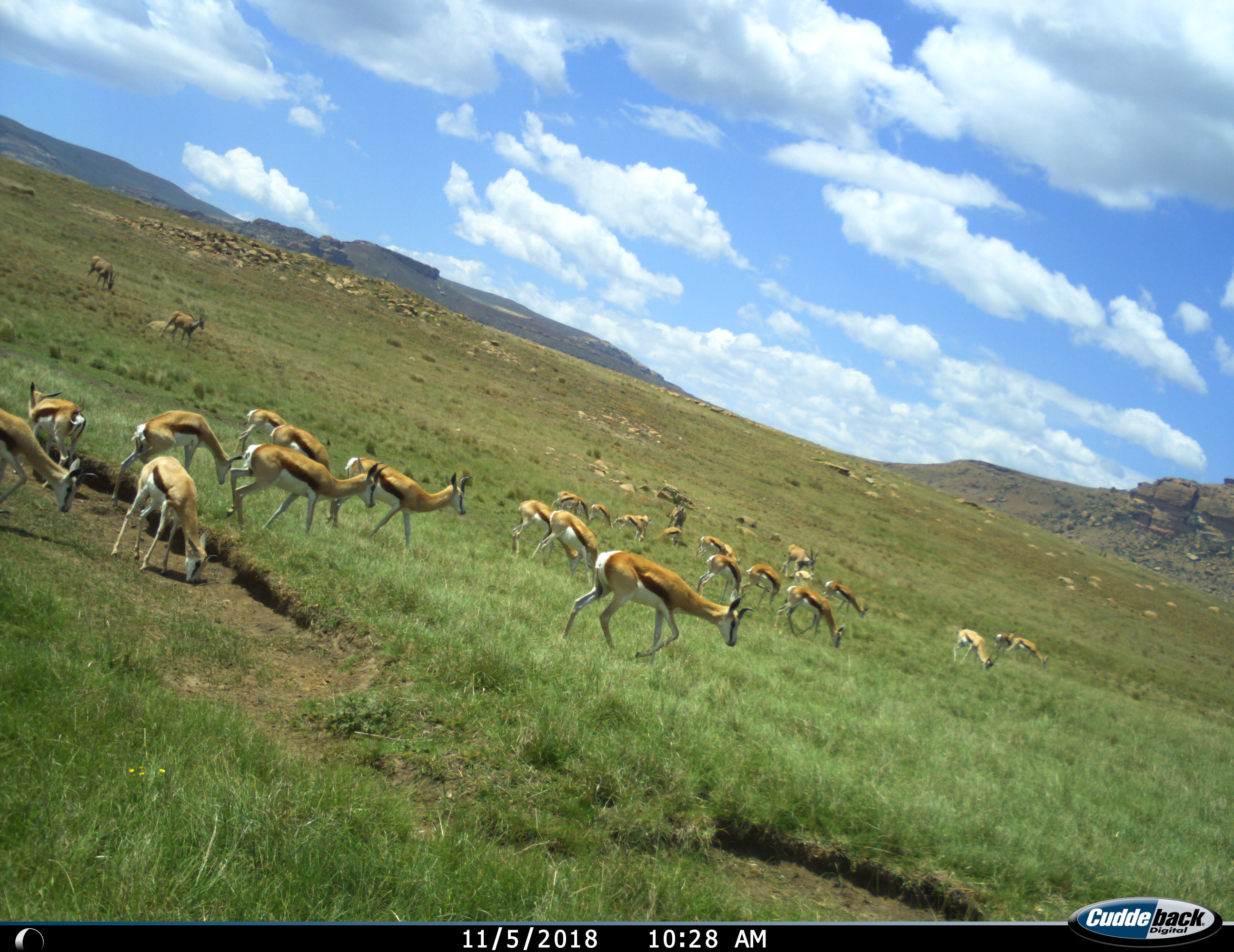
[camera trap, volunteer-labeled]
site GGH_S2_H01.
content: unidentified animal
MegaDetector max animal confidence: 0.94